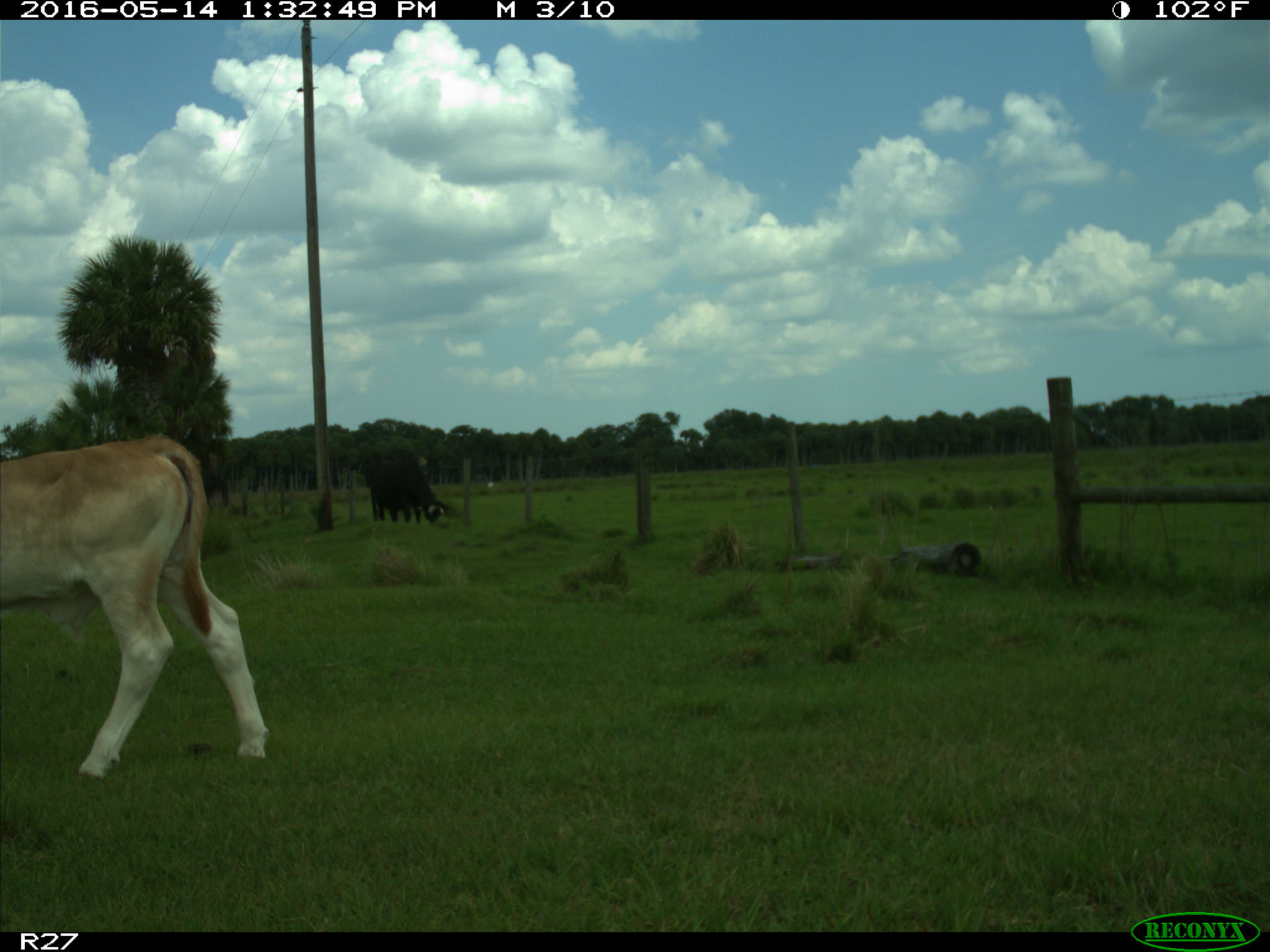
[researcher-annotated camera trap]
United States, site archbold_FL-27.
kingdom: Animalia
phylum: Chordata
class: Mammalia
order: Artiodactyla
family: Bovidae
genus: Bos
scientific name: Bos taurus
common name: domestic cow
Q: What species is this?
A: Bos taurus (domestic cow).